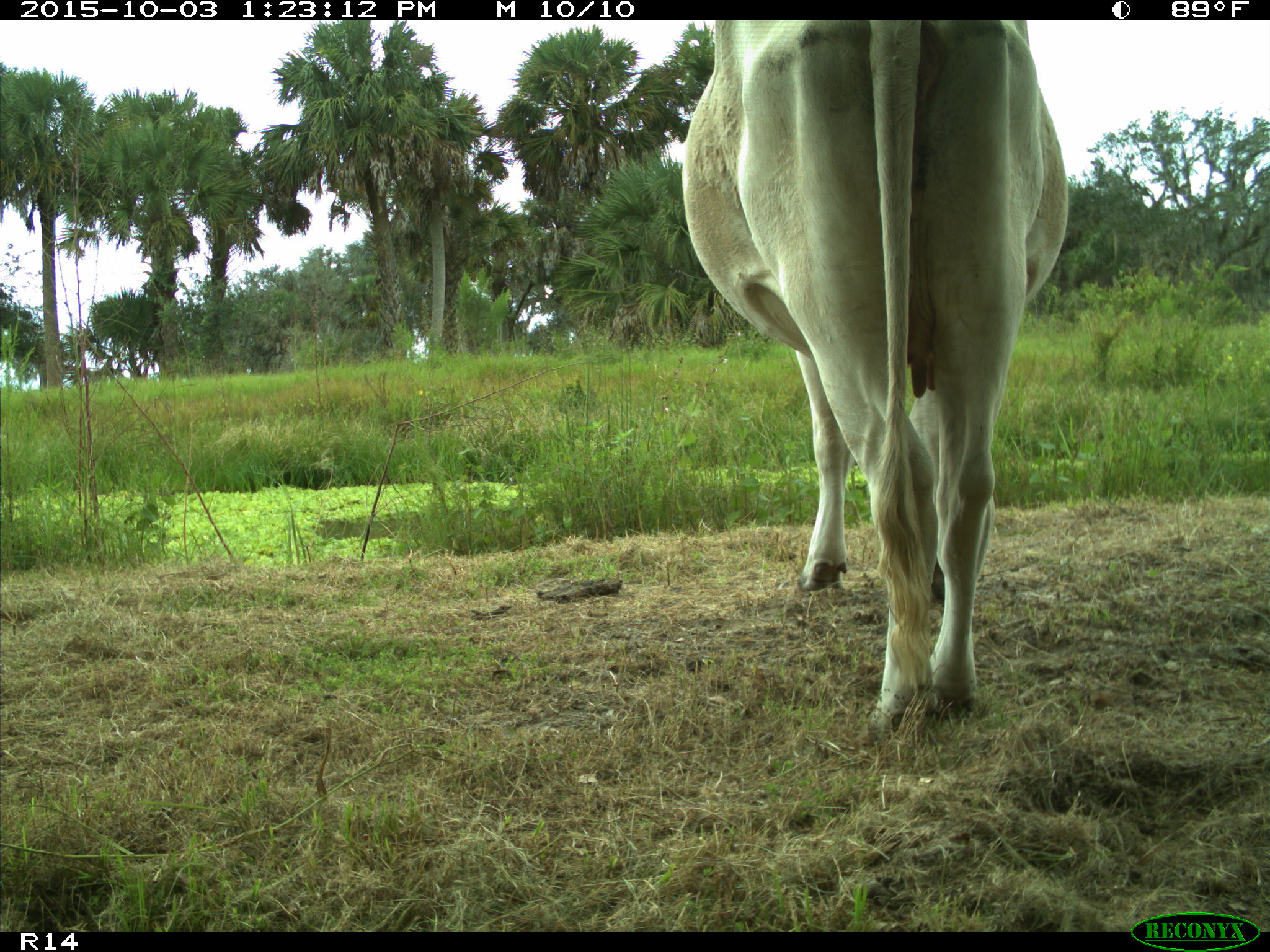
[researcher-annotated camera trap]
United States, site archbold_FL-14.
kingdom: Animalia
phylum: Chordata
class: Mammalia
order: Artiodactyla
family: Bovidae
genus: Bos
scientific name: Bos taurus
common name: domestic cow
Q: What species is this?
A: Bos taurus (domestic cow).